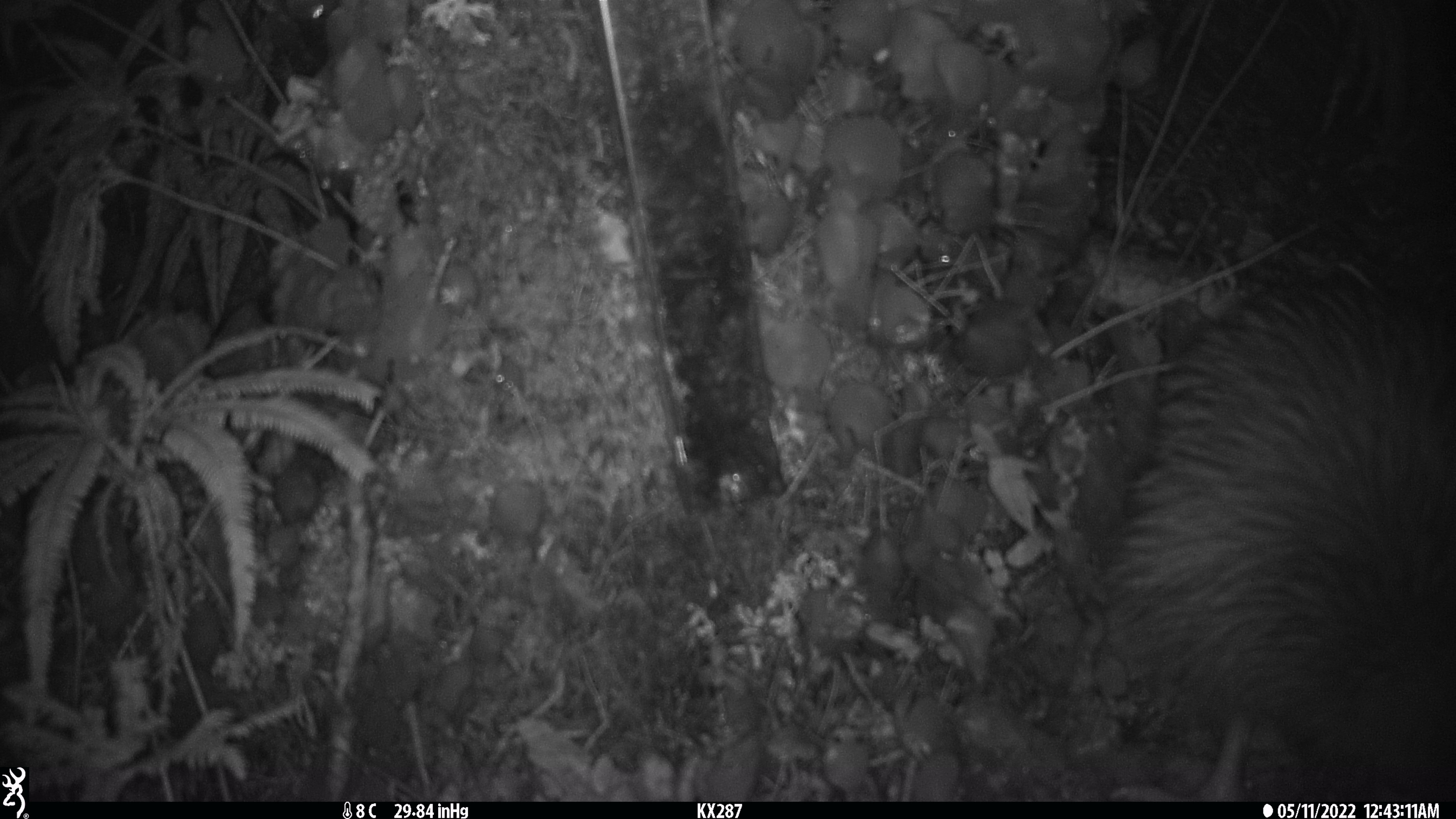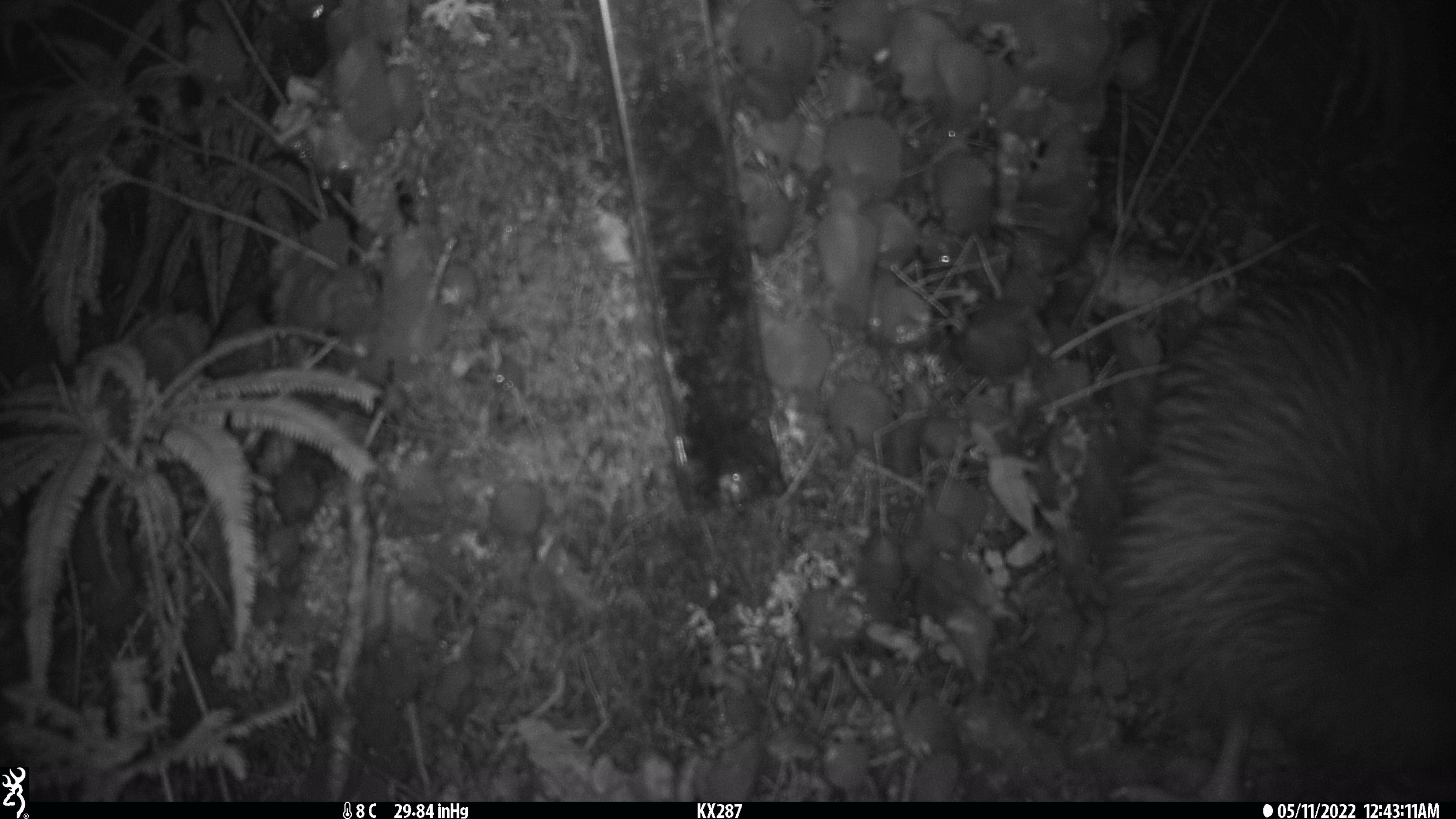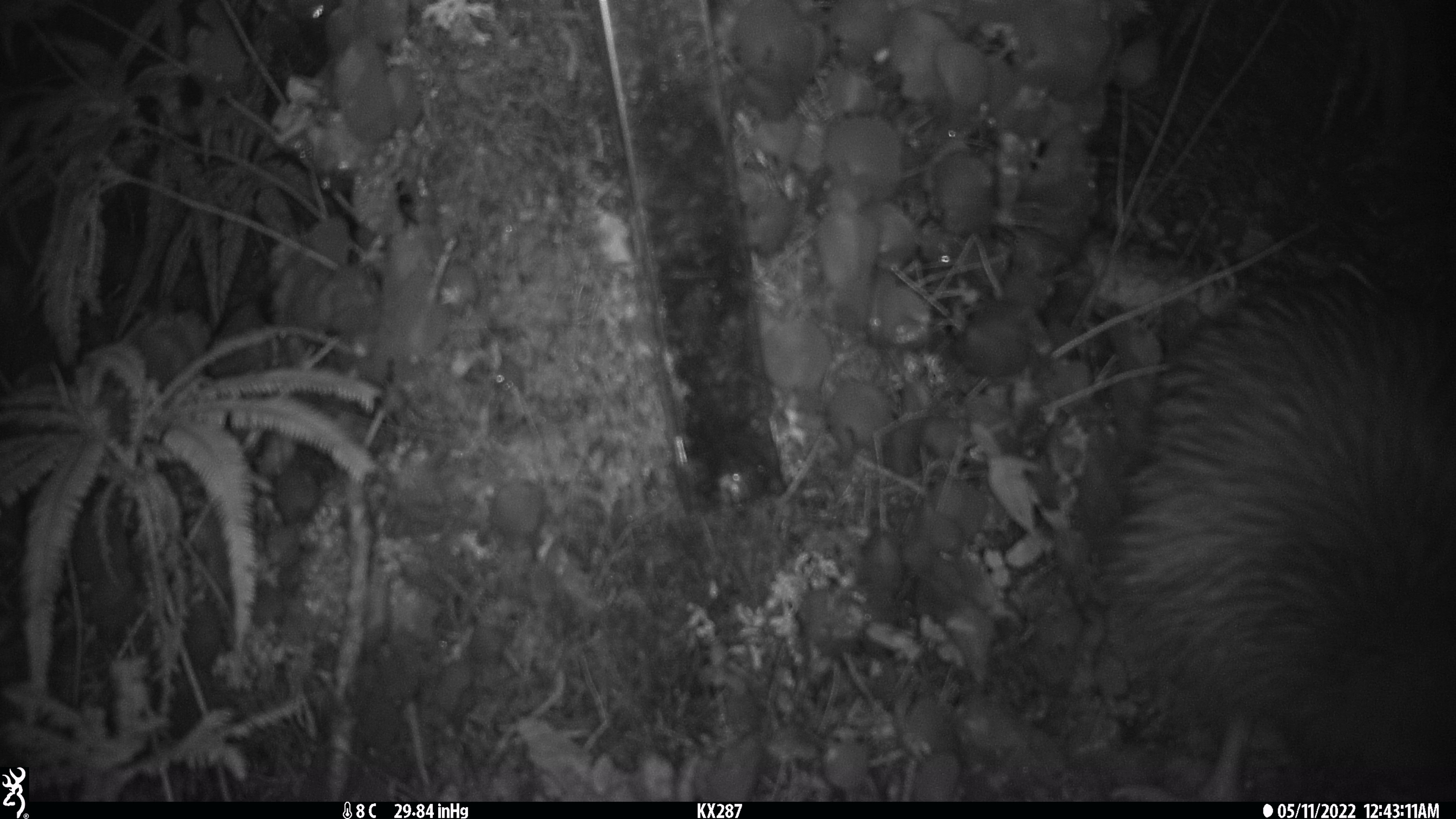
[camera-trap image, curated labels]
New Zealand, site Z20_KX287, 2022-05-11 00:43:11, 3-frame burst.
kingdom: Animalia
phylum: Chordata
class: Aves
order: Apterygiformes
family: Apterygidae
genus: Apteryx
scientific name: Apteryx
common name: kiwi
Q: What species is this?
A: Kiwi (Apteryx).